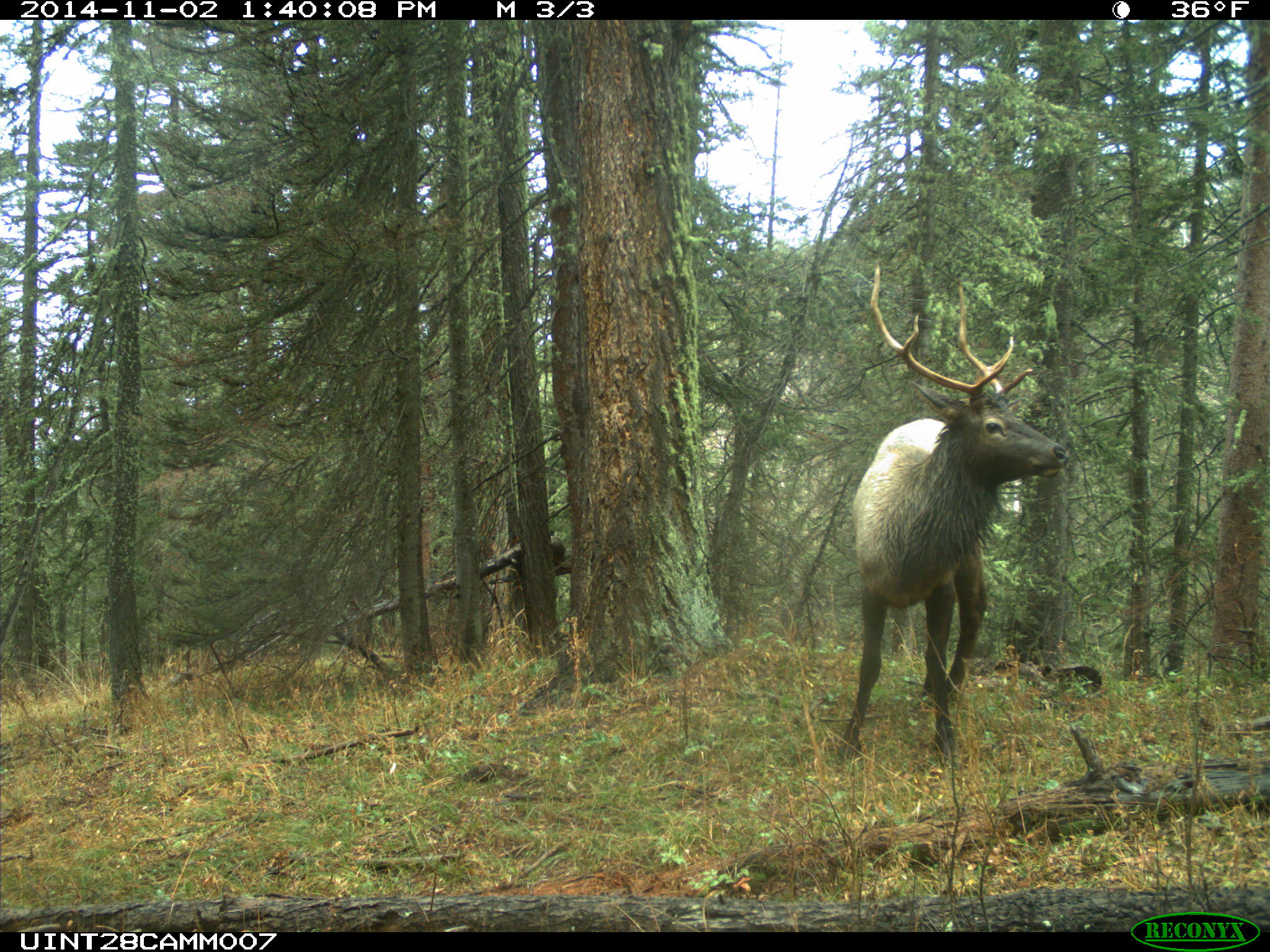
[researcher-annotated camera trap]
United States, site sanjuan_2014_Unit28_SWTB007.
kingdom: Animalia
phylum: Chordata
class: Mammalia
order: Artiodactyla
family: Cervidae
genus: Cervus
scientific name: Cervus elaphus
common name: red deer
Cervus elaphus (red deer).